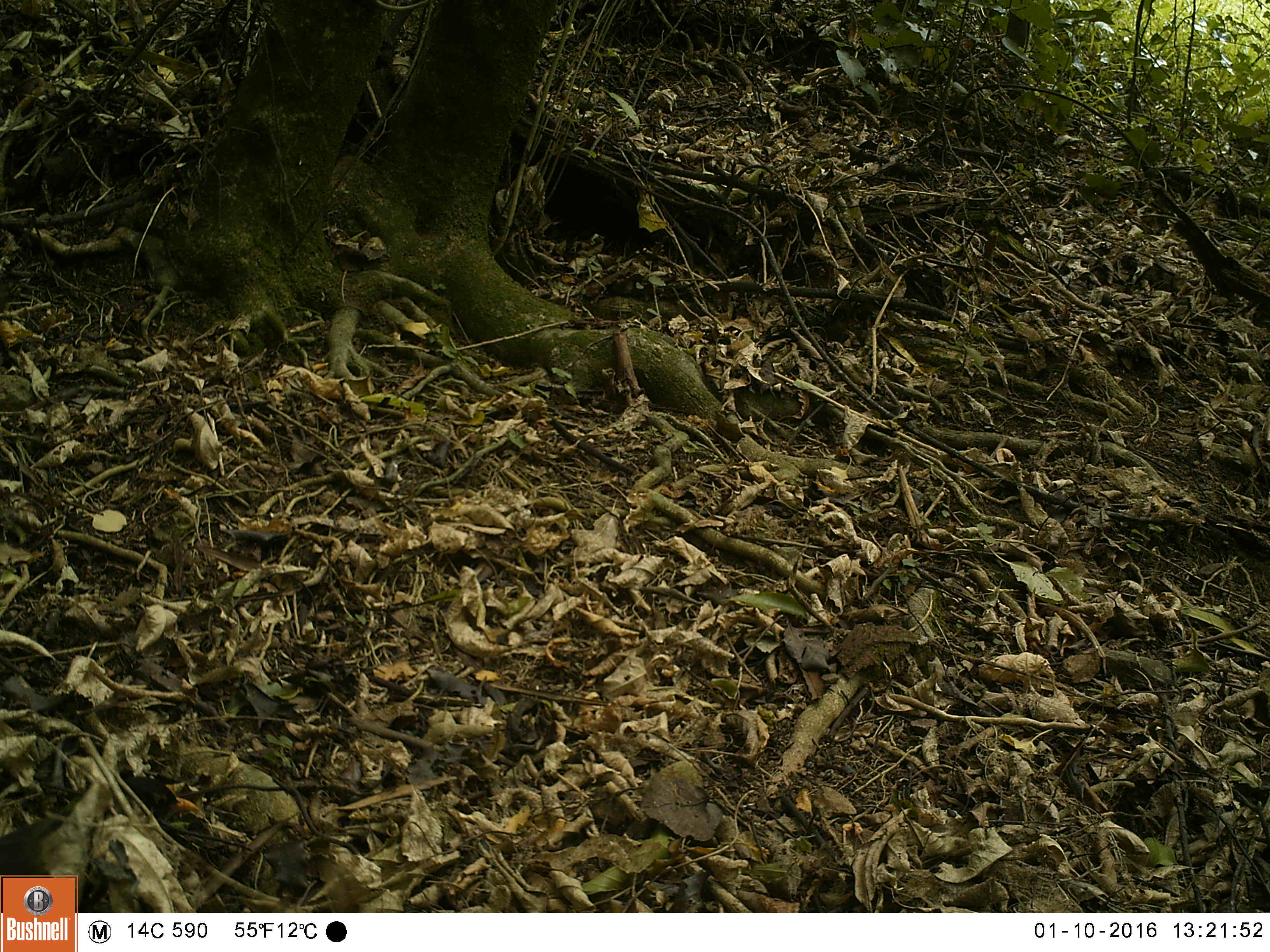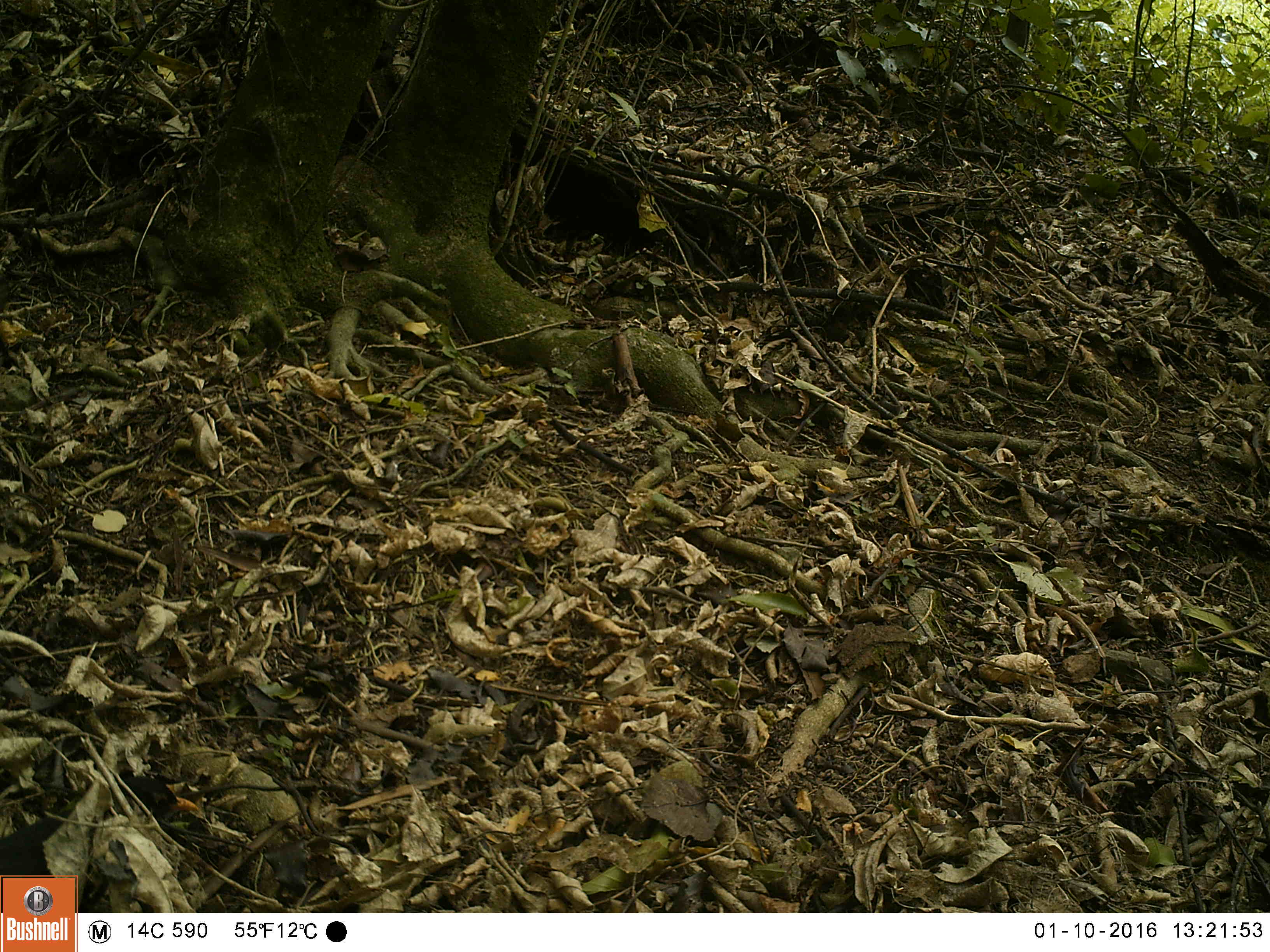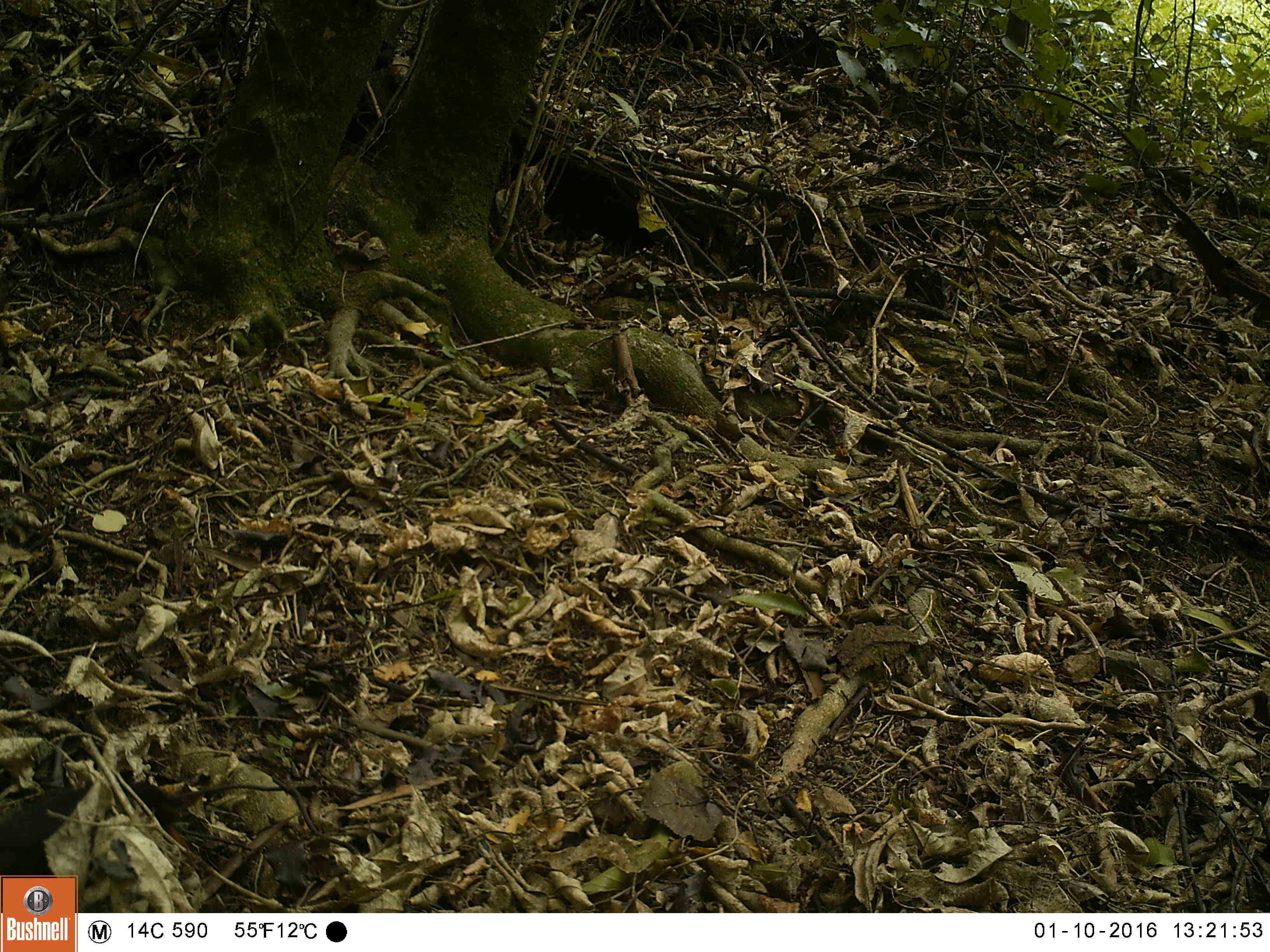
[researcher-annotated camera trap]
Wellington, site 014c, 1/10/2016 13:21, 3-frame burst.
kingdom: Animalia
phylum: Chordata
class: Aves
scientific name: Aves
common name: bird